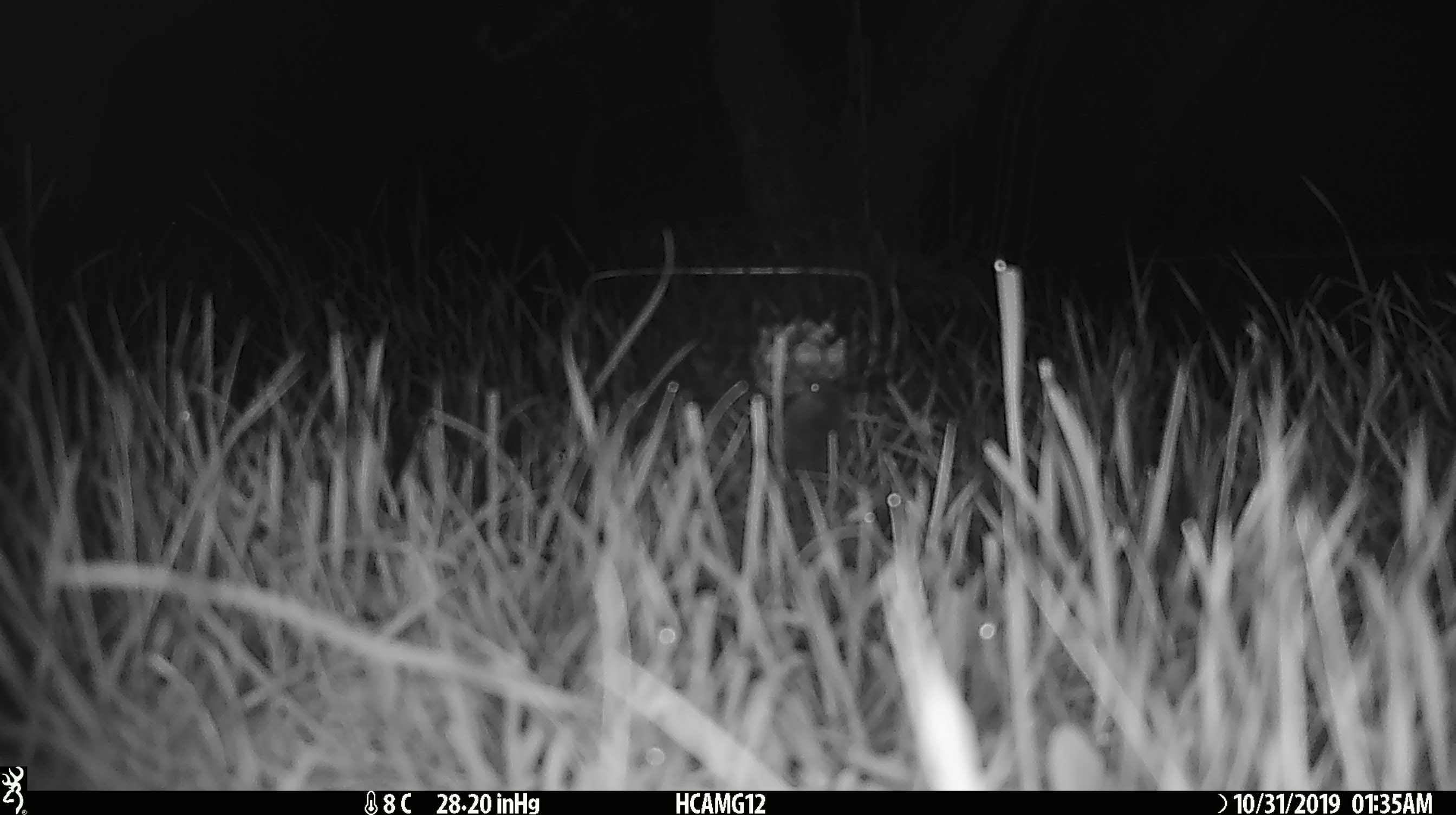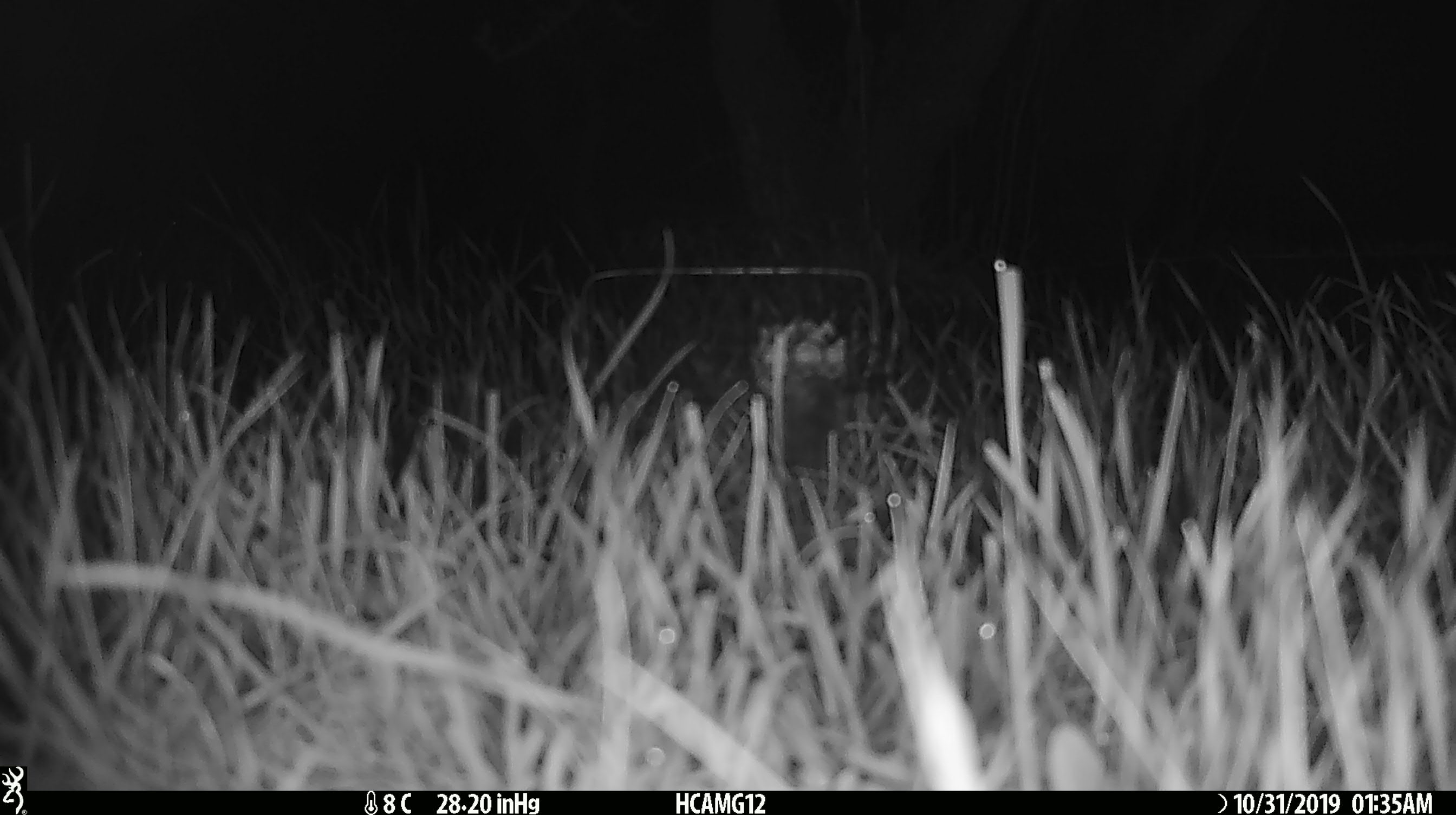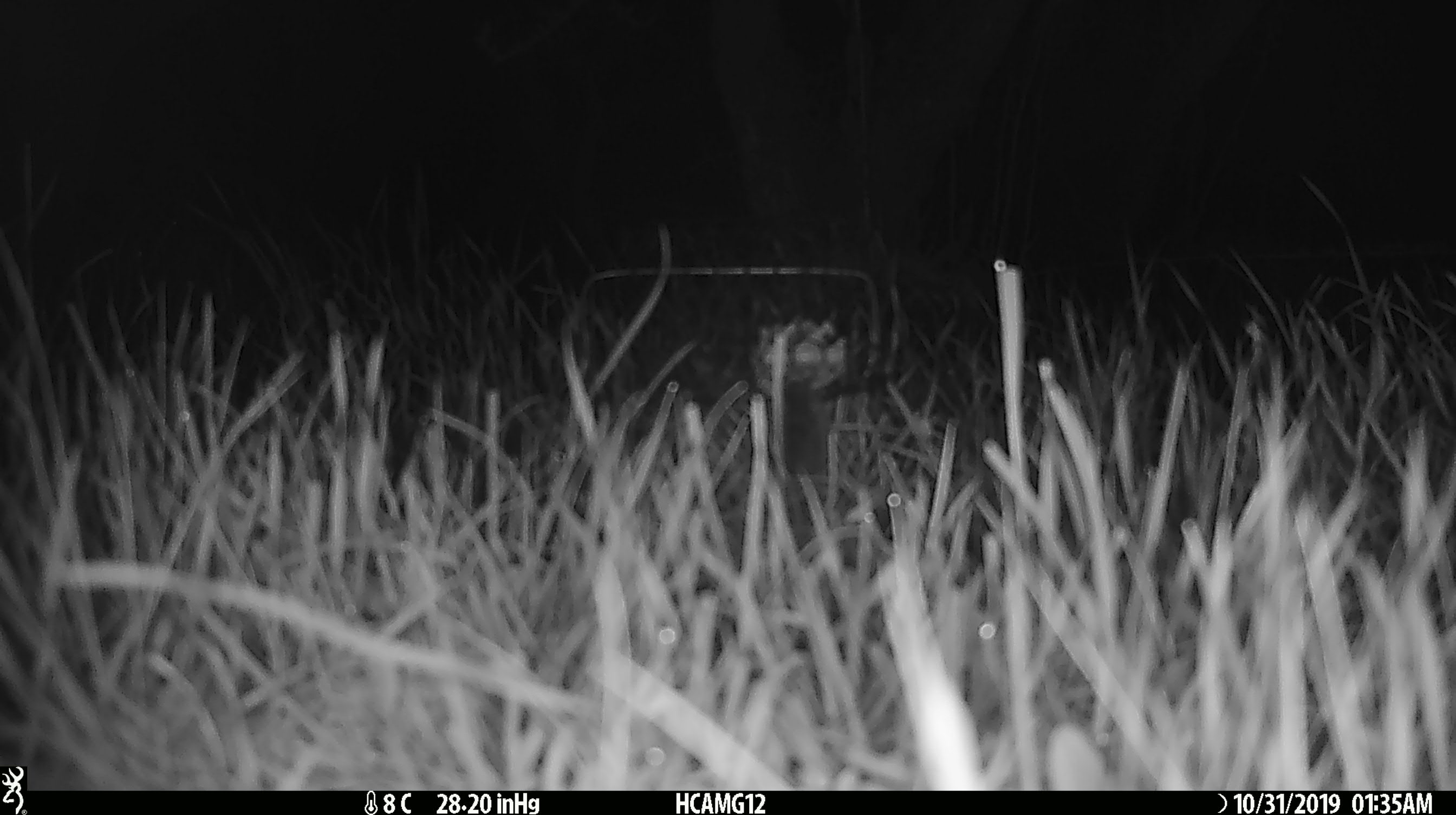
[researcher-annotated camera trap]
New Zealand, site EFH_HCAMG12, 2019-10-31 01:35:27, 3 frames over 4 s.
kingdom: Animalia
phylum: Chordata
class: Mammalia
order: Rodentia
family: Muridae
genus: Mus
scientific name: Mus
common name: mouse